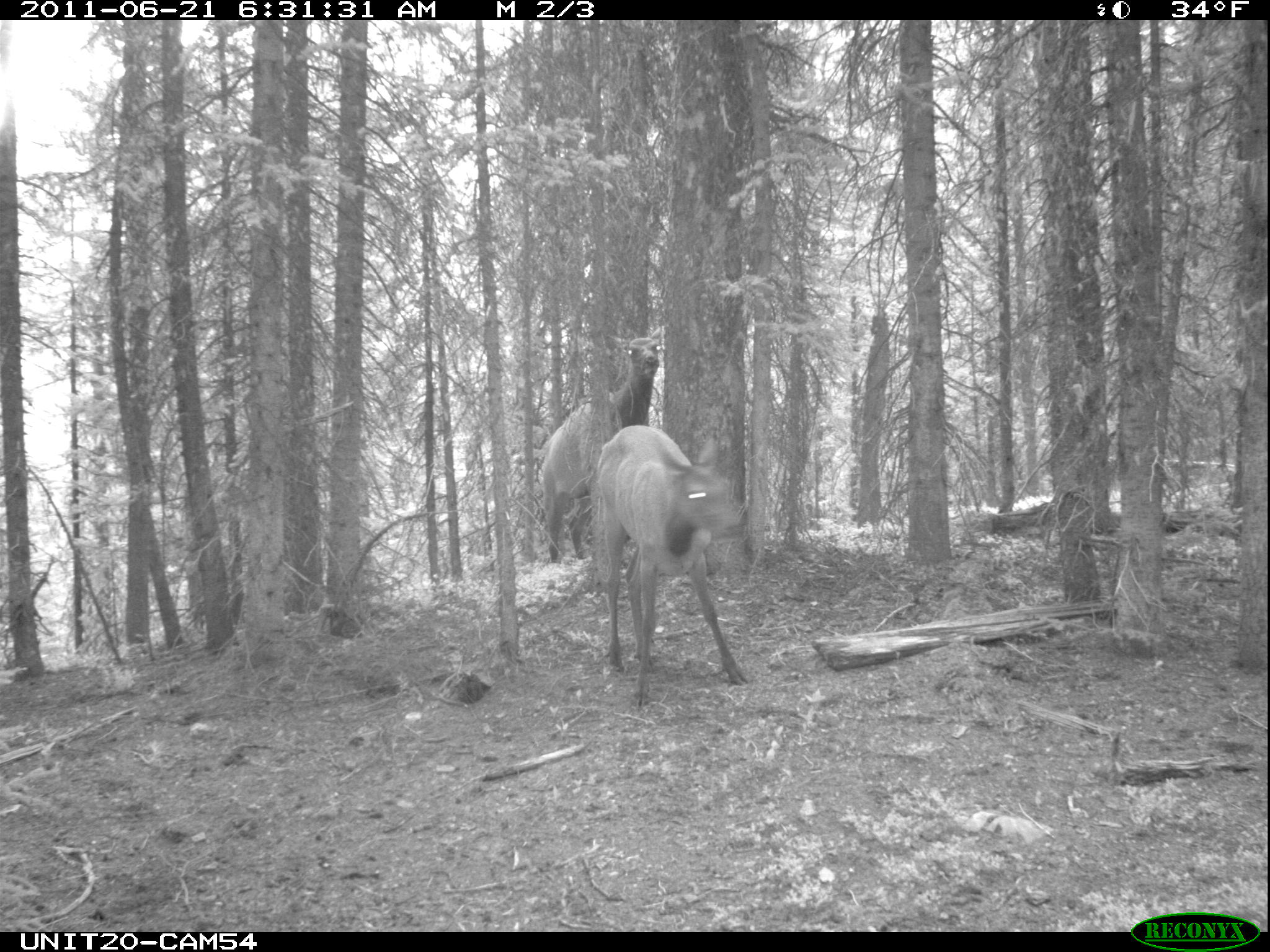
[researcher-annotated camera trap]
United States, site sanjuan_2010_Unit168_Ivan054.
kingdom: Animalia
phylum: Chordata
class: Mammalia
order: Artiodactyla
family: Cervidae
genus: Cervus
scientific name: Cervus elaphus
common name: red deer